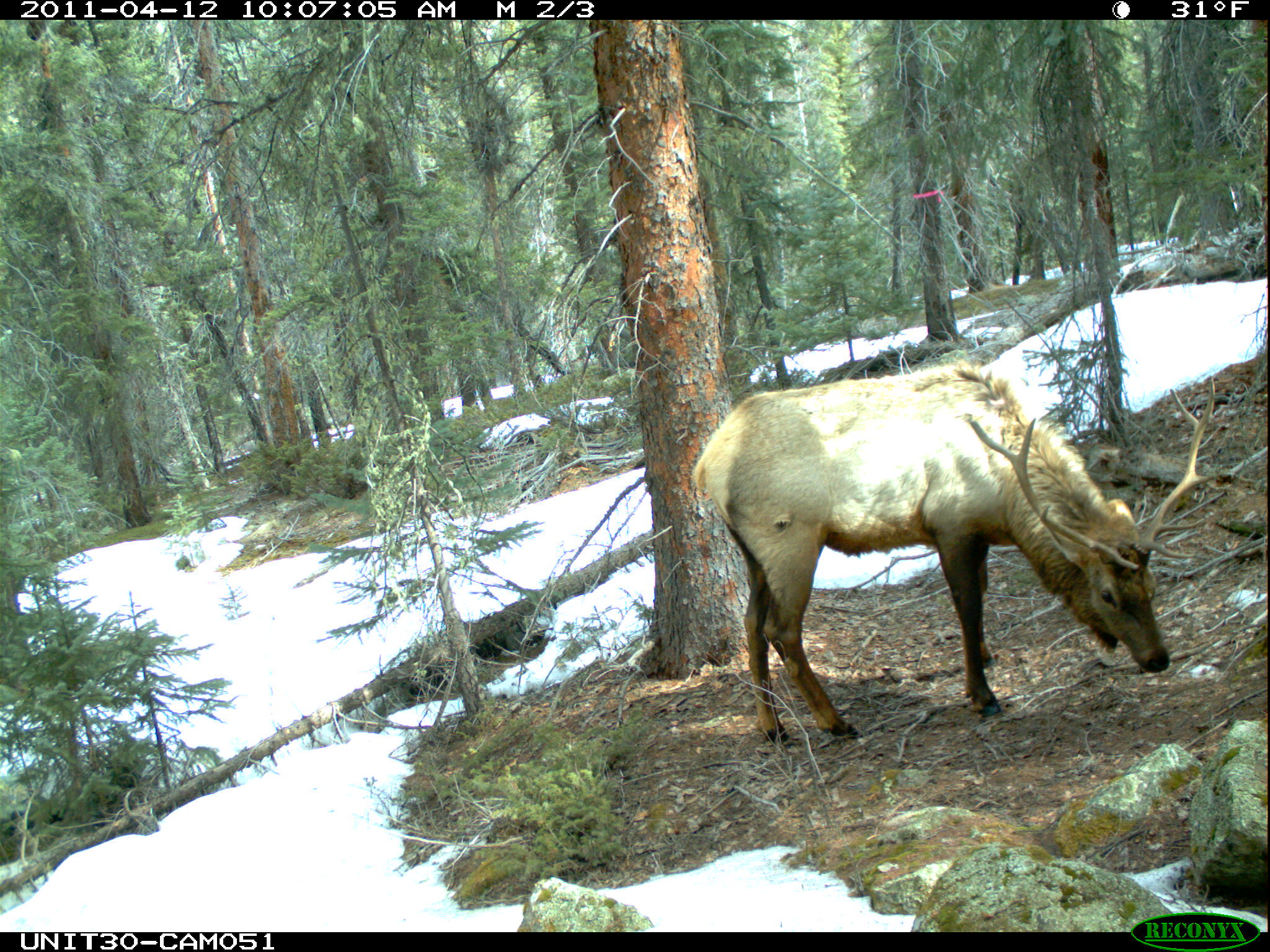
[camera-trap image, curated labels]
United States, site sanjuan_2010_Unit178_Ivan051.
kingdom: Animalia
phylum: Chordata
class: Mammalia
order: Artiodactyla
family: Cervidae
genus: Cervus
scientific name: Cervus elaphus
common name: red deer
Cervus elaphus (red deer).